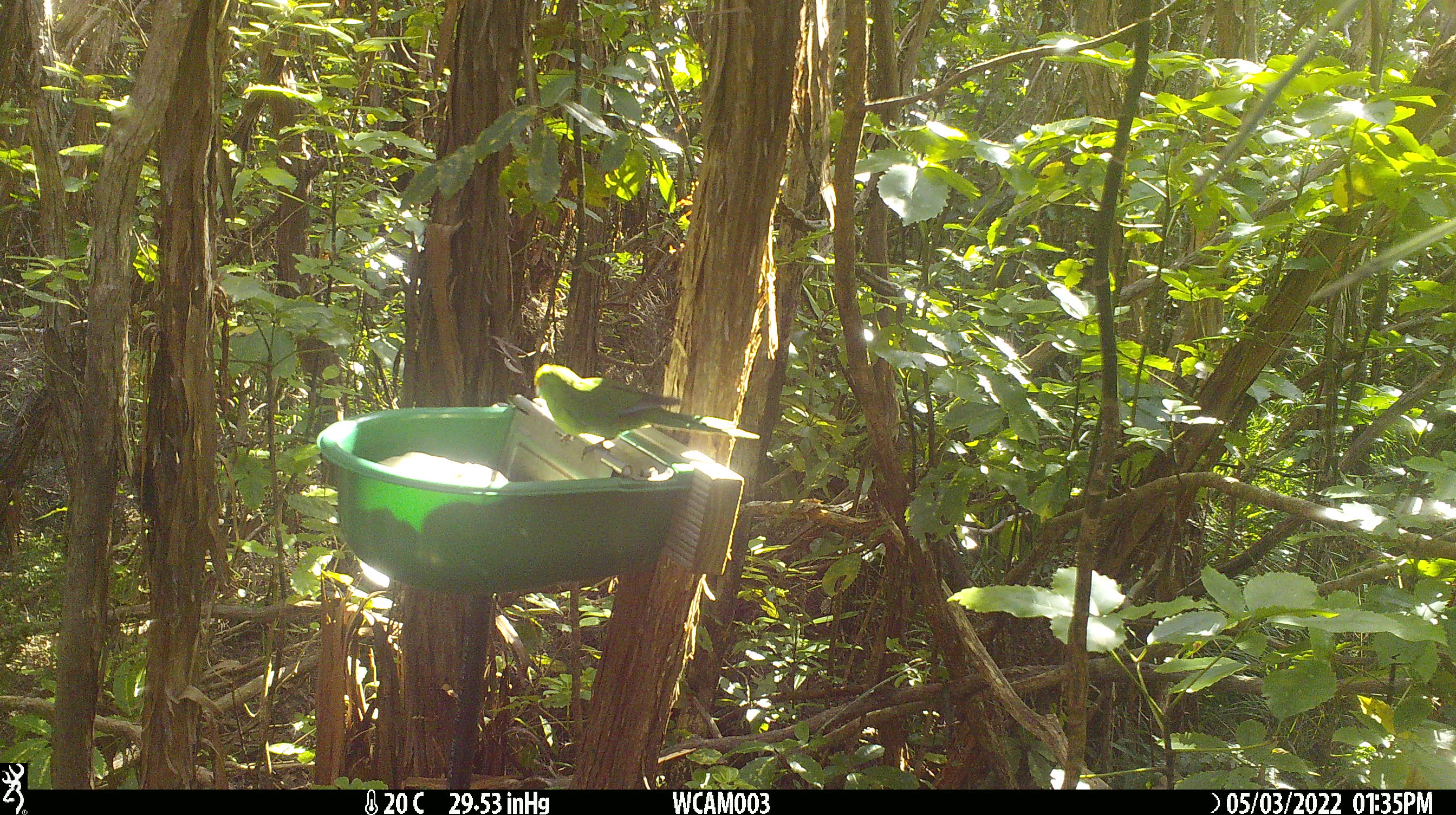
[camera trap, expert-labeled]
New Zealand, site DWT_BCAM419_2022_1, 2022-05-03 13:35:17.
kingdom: Animalia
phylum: Chordata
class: Aves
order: Psittaciformes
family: Psittaculidae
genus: Cyanoramphus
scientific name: Cyanoramphus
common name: parakeet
Parakeet (Cyanoramphus).